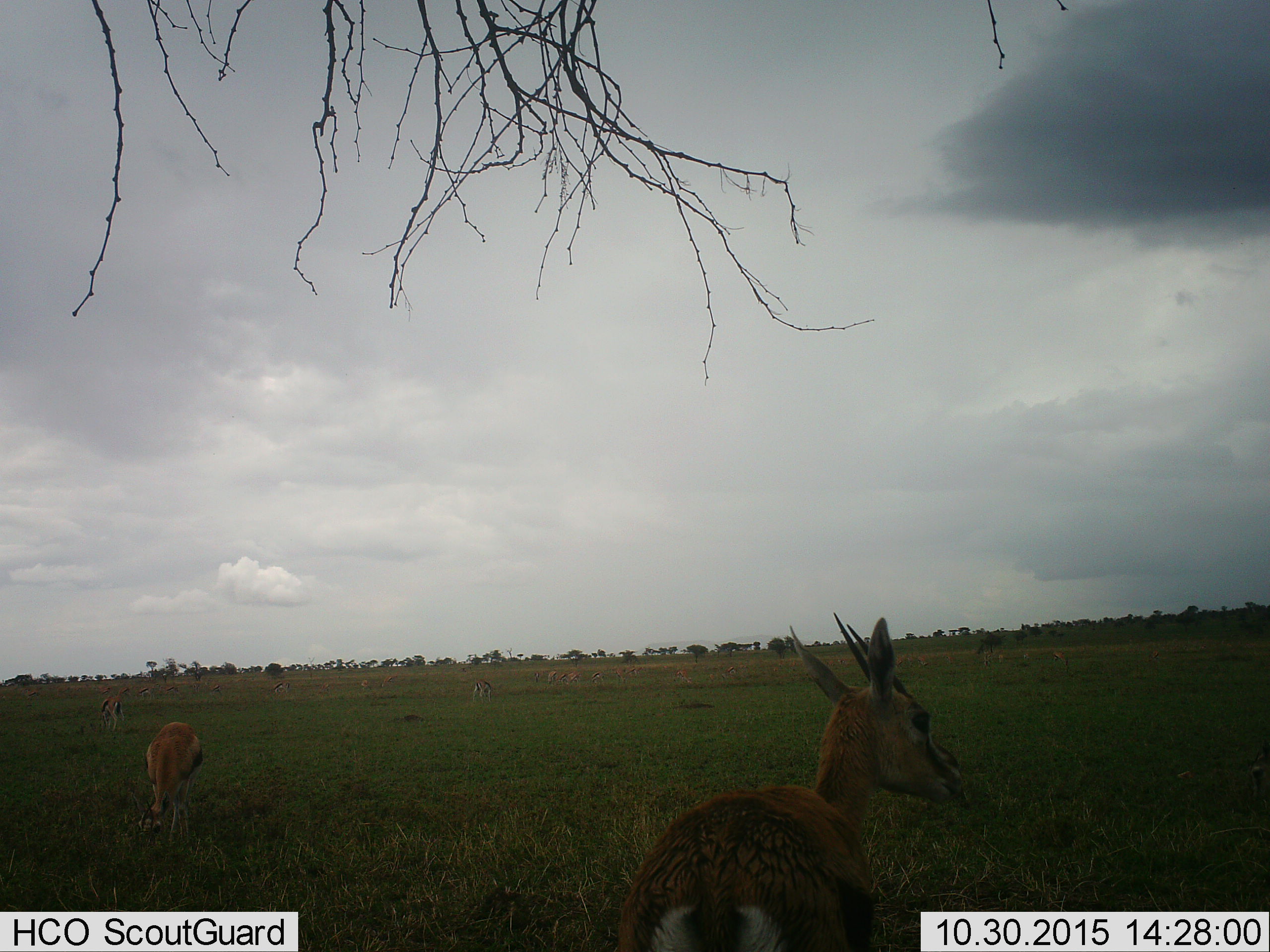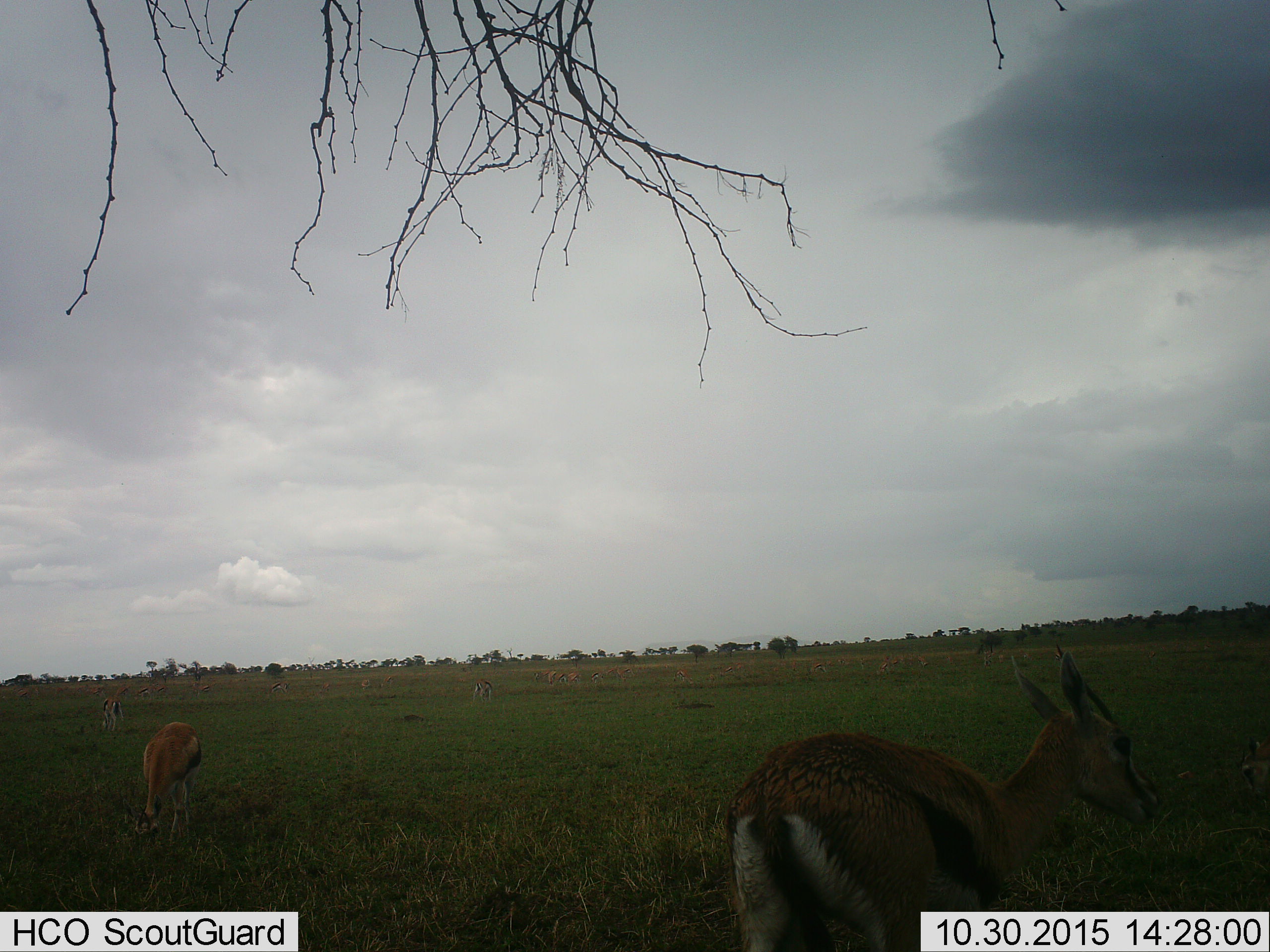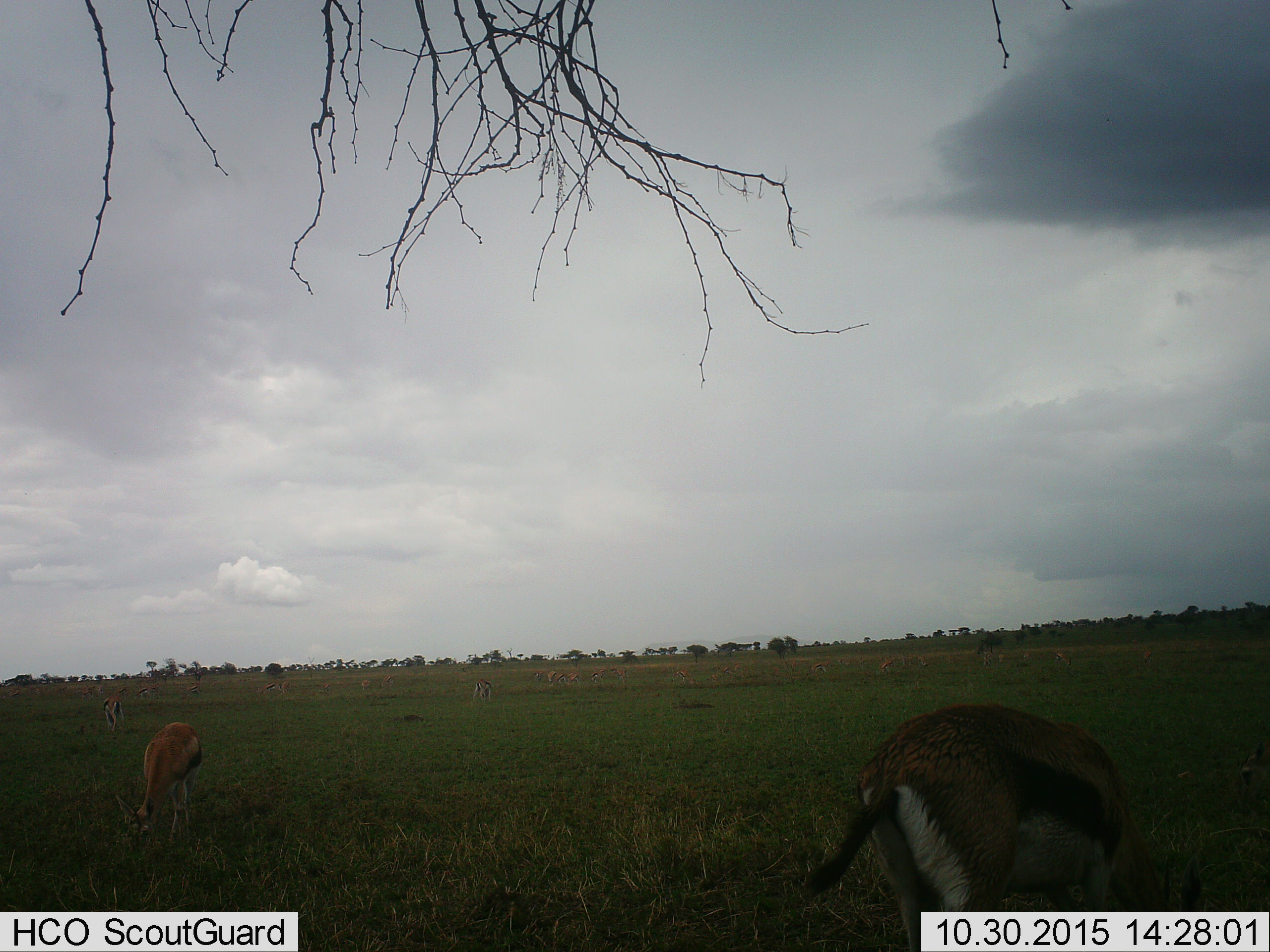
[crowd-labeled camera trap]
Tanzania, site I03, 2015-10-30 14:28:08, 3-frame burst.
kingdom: Animalia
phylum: Chordata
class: Mammalia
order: Artiodactyla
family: Bovidae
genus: Eudorcas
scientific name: Eudorcas thomsonii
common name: thomson's gazelle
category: gazellethomsons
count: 11-50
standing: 70%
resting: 0%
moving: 30%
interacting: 0%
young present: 0%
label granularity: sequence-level